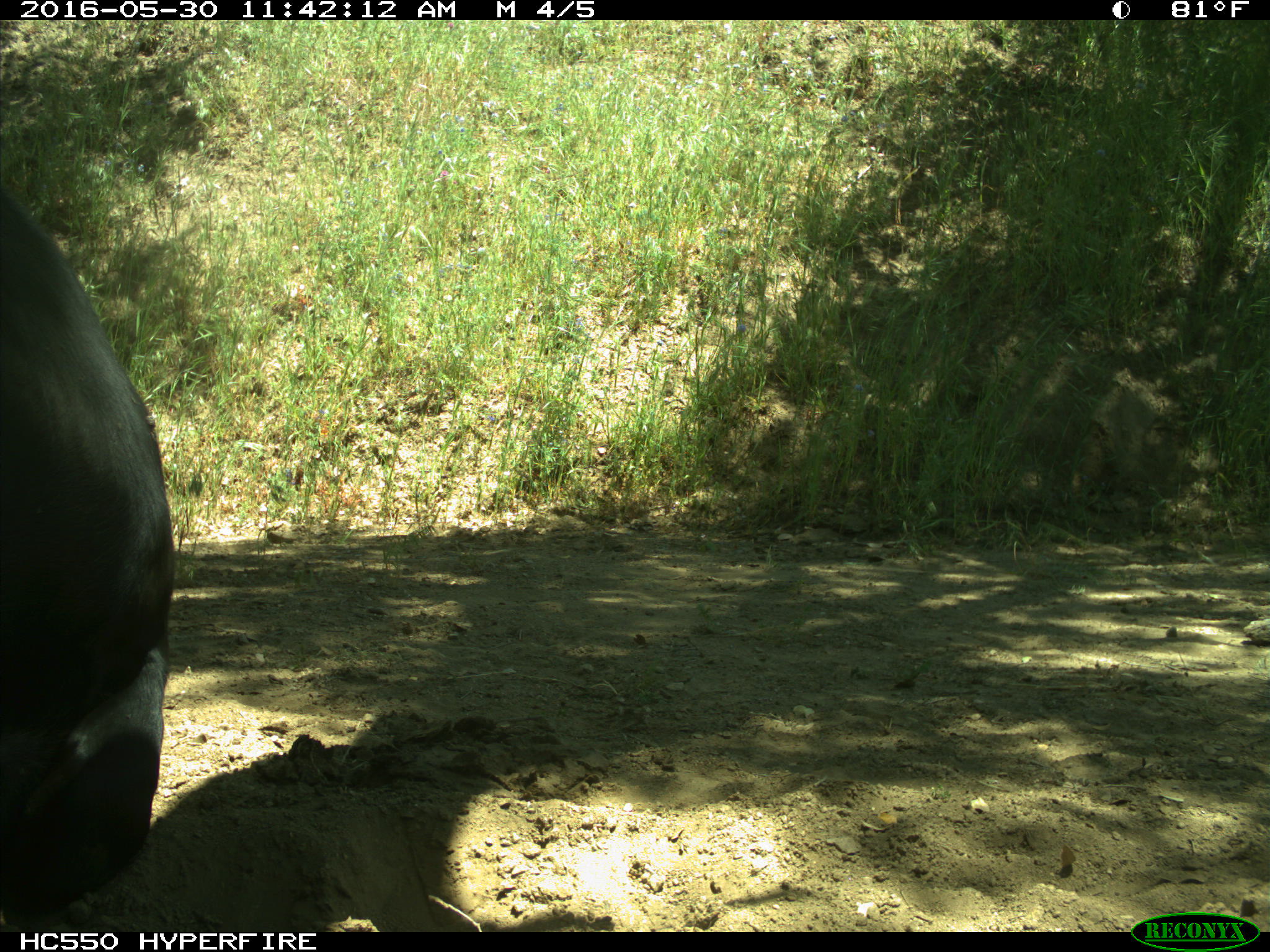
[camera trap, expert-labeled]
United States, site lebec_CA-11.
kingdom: Animalia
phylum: Chordata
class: Mammalia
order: Artiodactyla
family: Bovidae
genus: Bos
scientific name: Bos taurus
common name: domestic cow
Bos taurus (domestic cow).